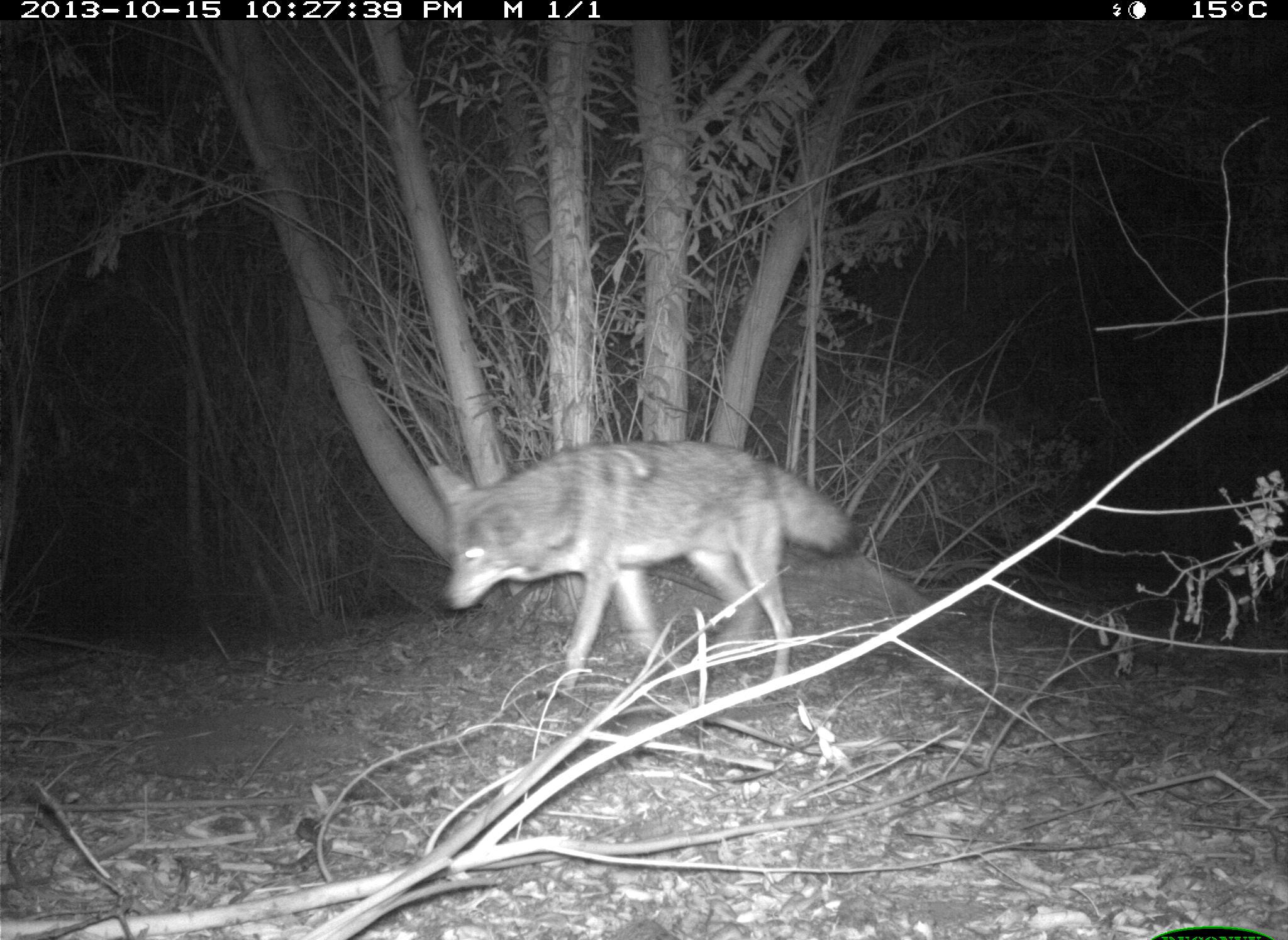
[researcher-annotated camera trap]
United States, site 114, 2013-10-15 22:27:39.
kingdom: Animalia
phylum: Chordata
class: Mammalia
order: Carnivora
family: Canidae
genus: Canis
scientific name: Canis latrans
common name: coyote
Coyote (Canis latrans).